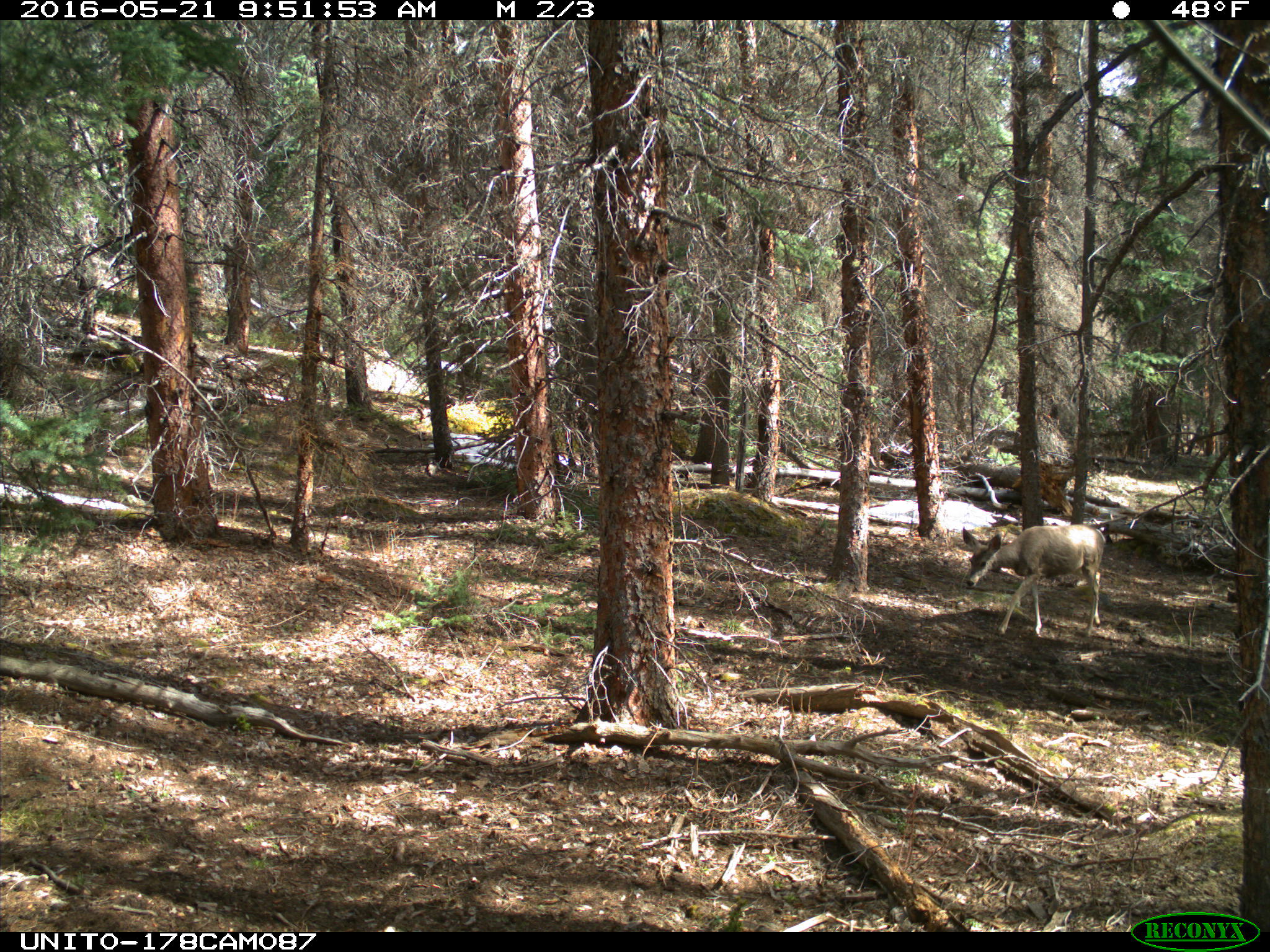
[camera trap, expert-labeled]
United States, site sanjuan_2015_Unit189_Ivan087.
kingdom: Animalia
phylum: Chordata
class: Mammalia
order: Artiodactyla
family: Cervidae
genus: Odocoileus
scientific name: Odocoileus hemionus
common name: mule deer